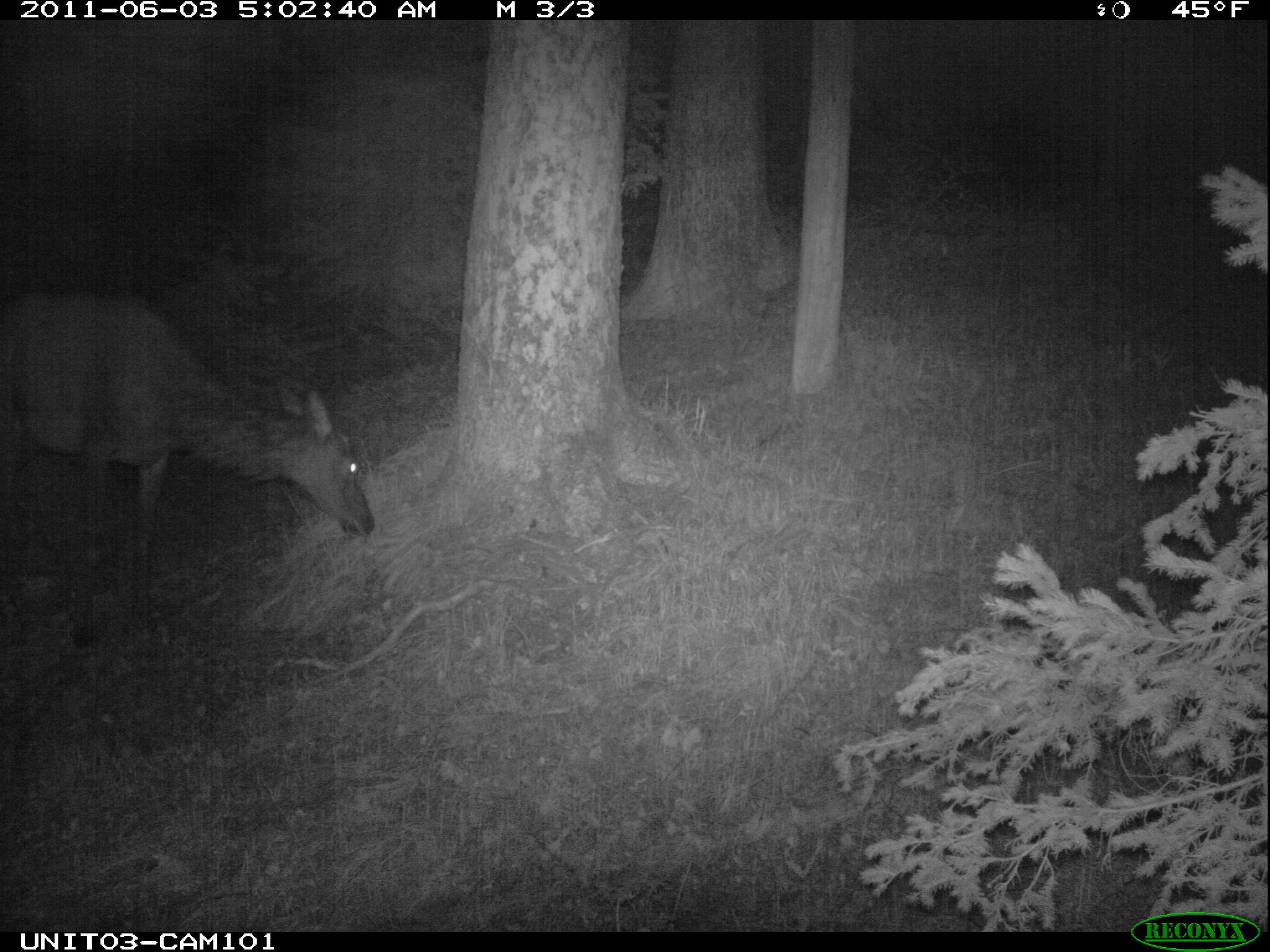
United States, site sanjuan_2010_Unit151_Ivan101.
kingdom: Animalia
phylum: Chordata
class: Mammalia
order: Artiodactyla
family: Cervidae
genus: Cervus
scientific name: Cervus elaphus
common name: red deer